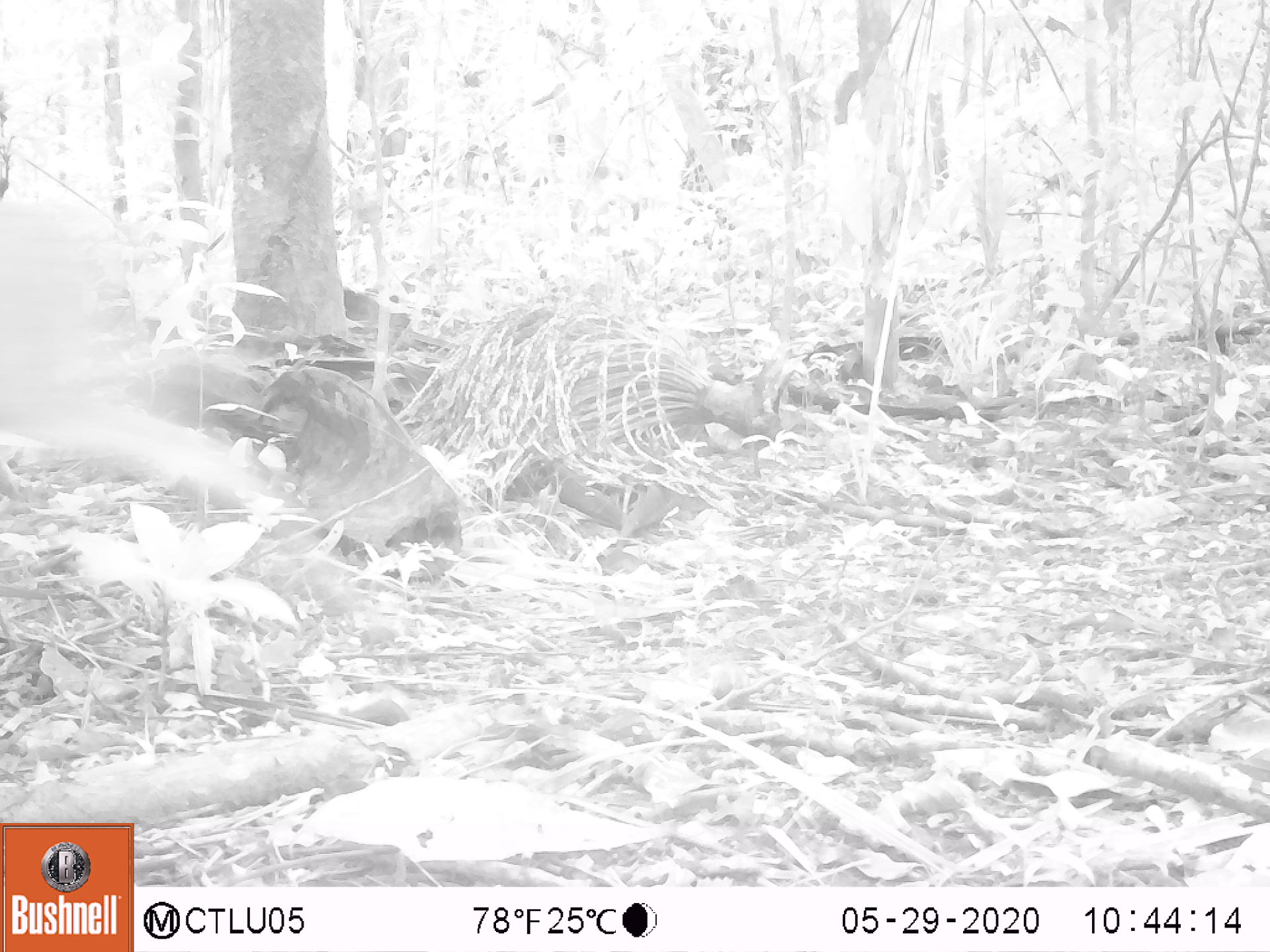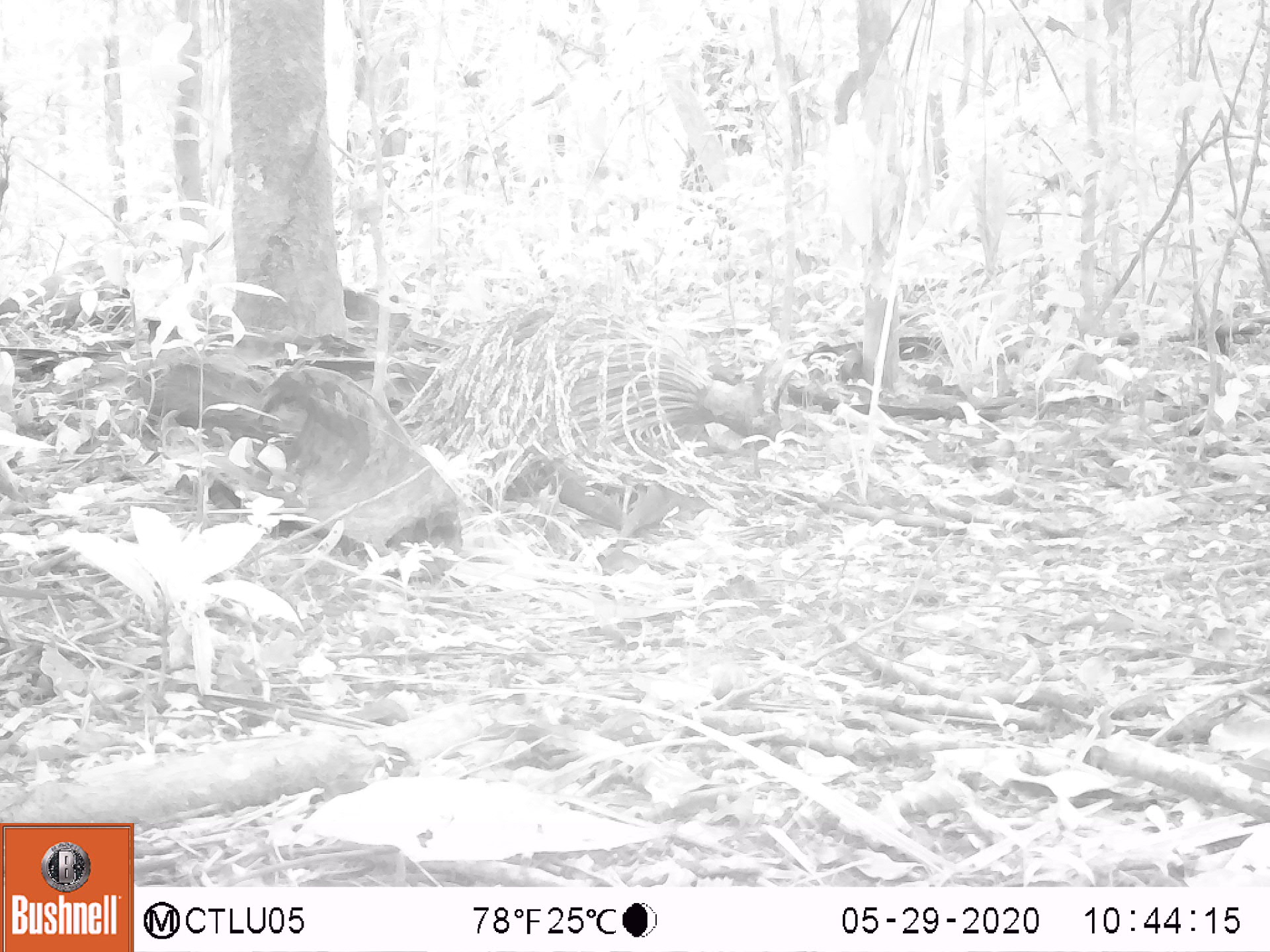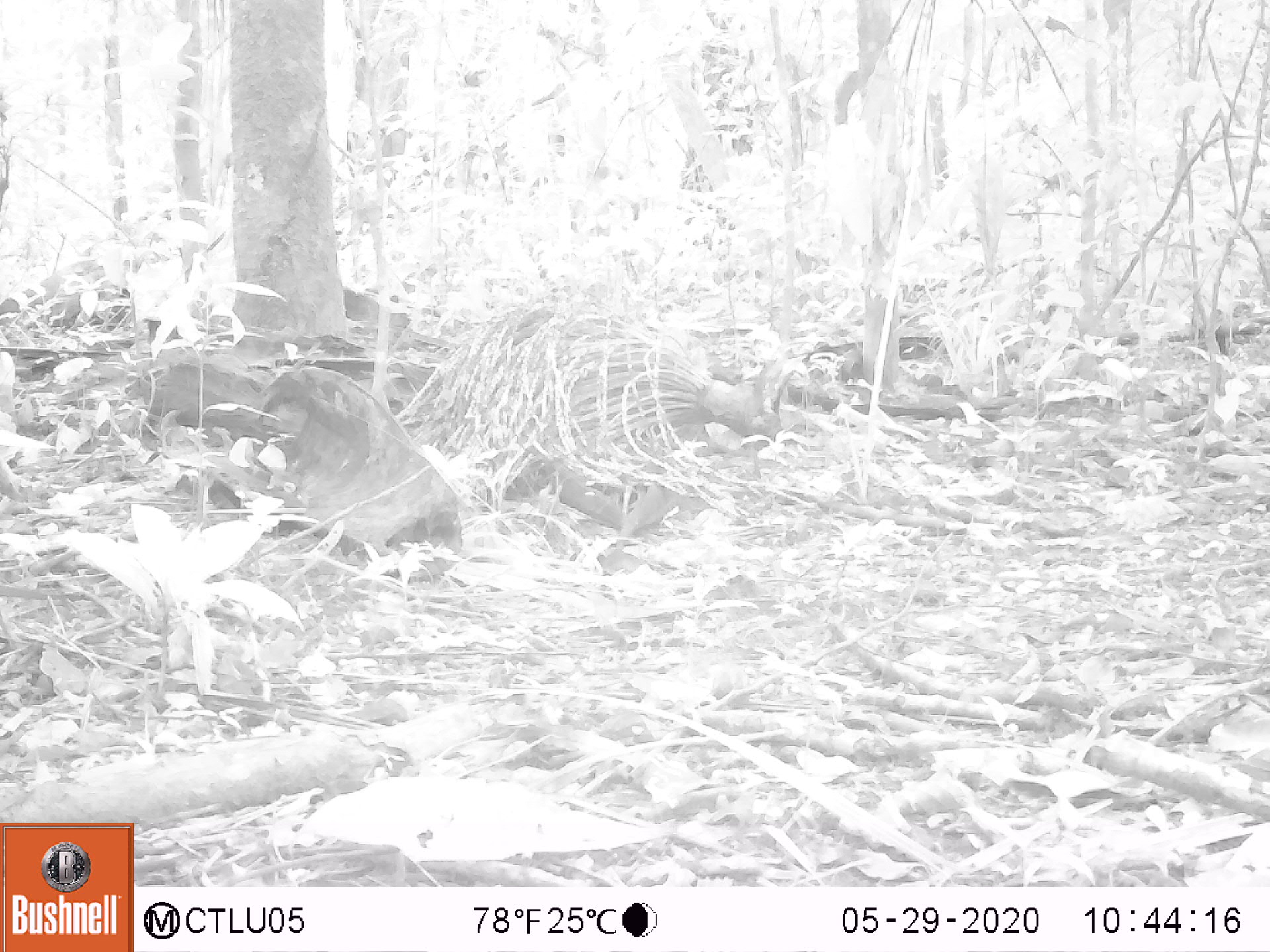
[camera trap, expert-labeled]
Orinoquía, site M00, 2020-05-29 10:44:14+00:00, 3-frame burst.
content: unidentified animal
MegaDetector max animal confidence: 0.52